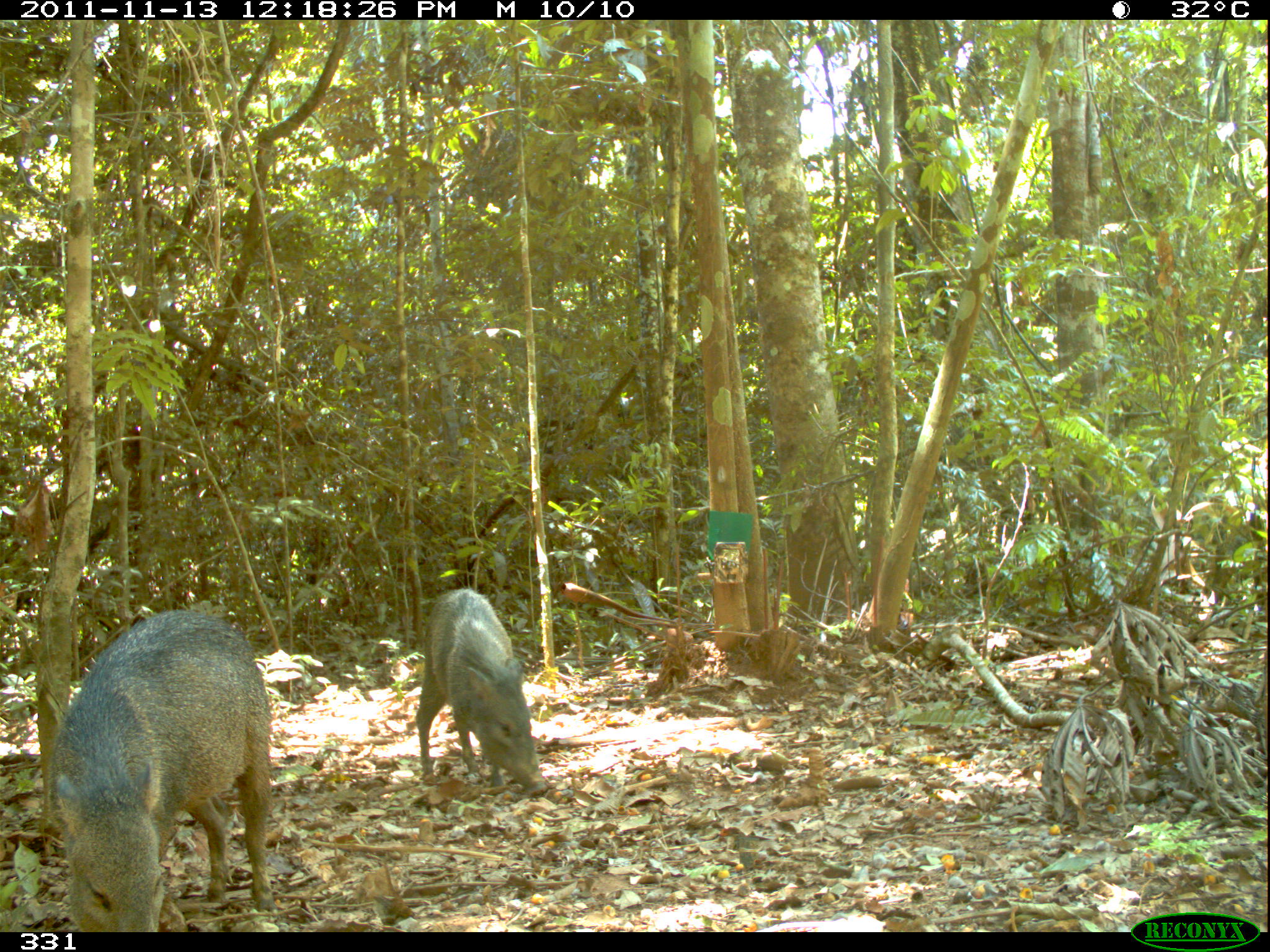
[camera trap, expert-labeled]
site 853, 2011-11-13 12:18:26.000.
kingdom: Animalia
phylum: Chordata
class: Mammalia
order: Artiodactyla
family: Tayassuidae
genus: Pecari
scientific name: Pecari tajacu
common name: collared peccary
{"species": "Pecari tajacu (collared peccary)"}